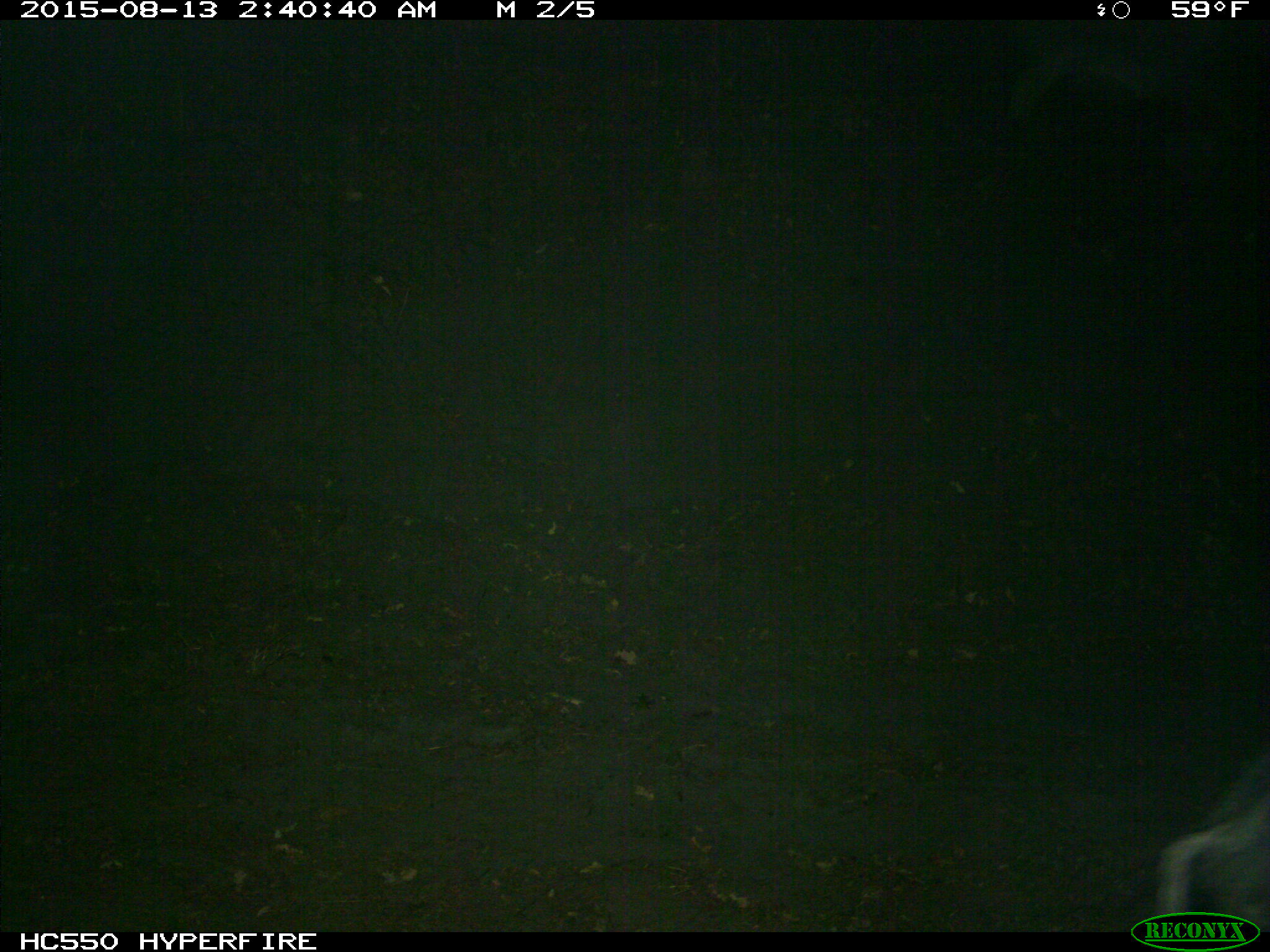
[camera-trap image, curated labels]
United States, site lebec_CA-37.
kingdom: Animalia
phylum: Chordata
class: Mammalia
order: Artiodactyla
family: Suidae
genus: Sus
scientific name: Sus scrofa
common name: wild boar